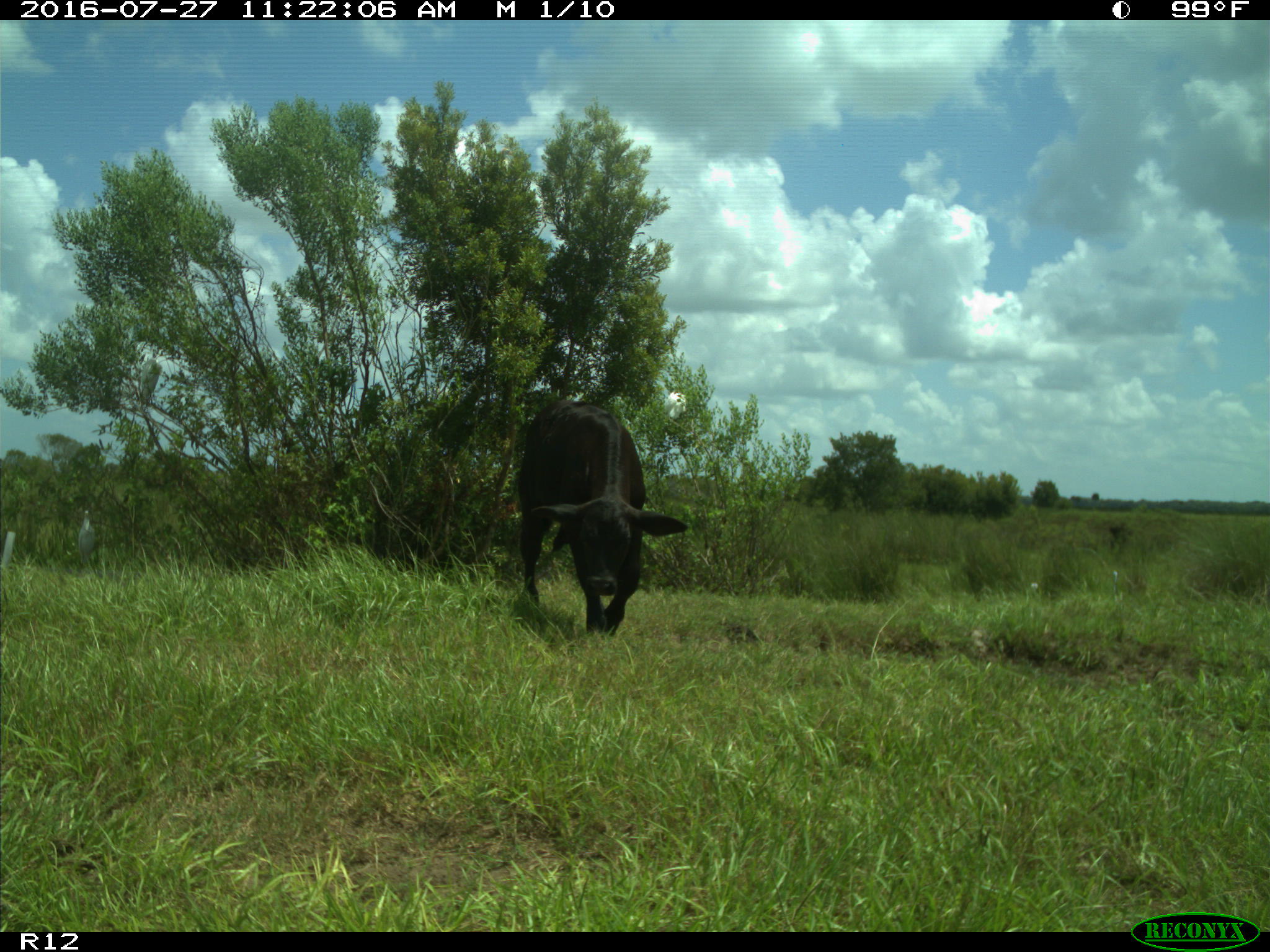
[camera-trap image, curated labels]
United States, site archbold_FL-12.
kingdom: Animalia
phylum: Chordata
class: Mammalia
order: Artiodactyla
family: Bovidae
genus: Bos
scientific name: Bos taurus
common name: domestic cow